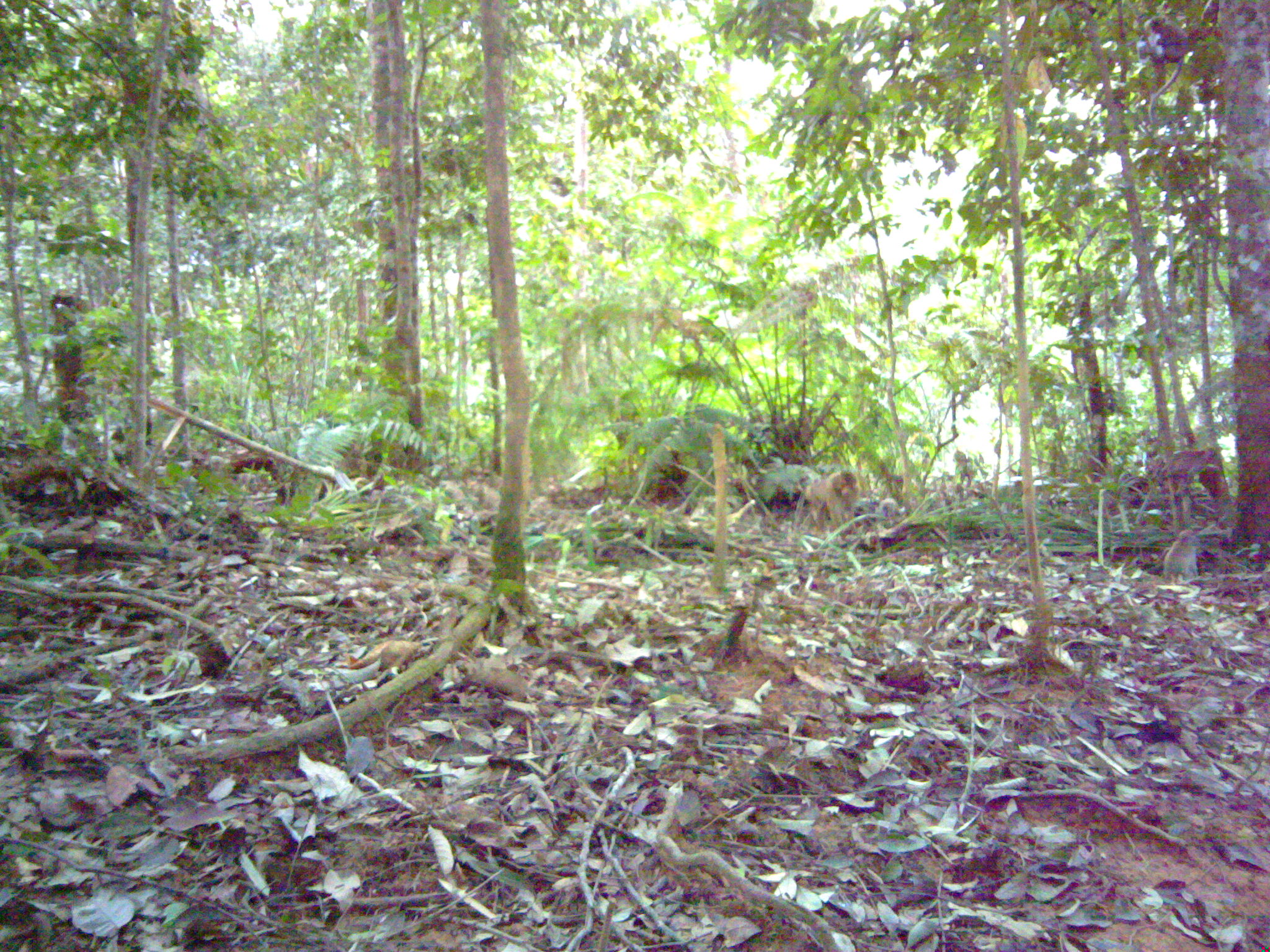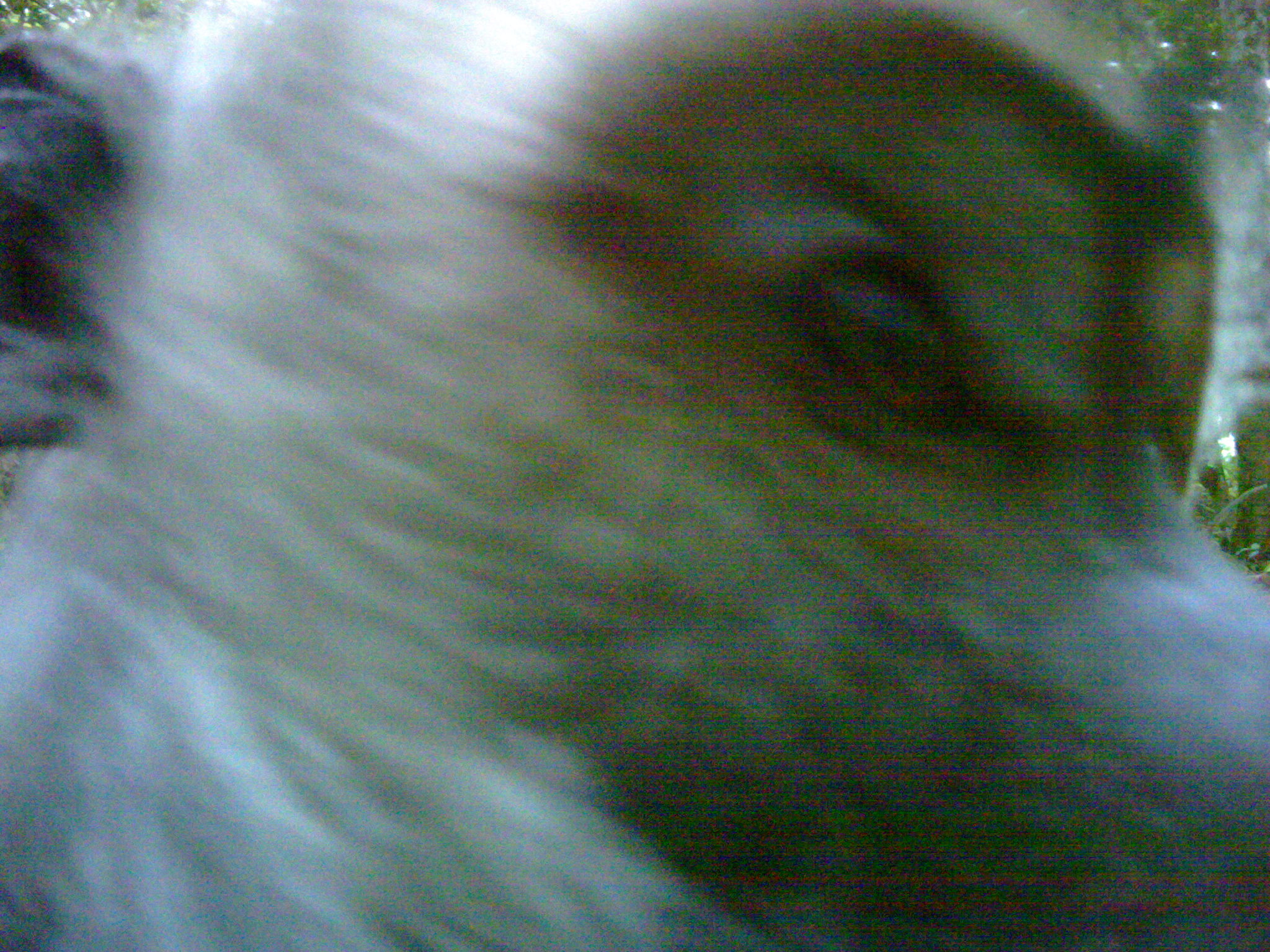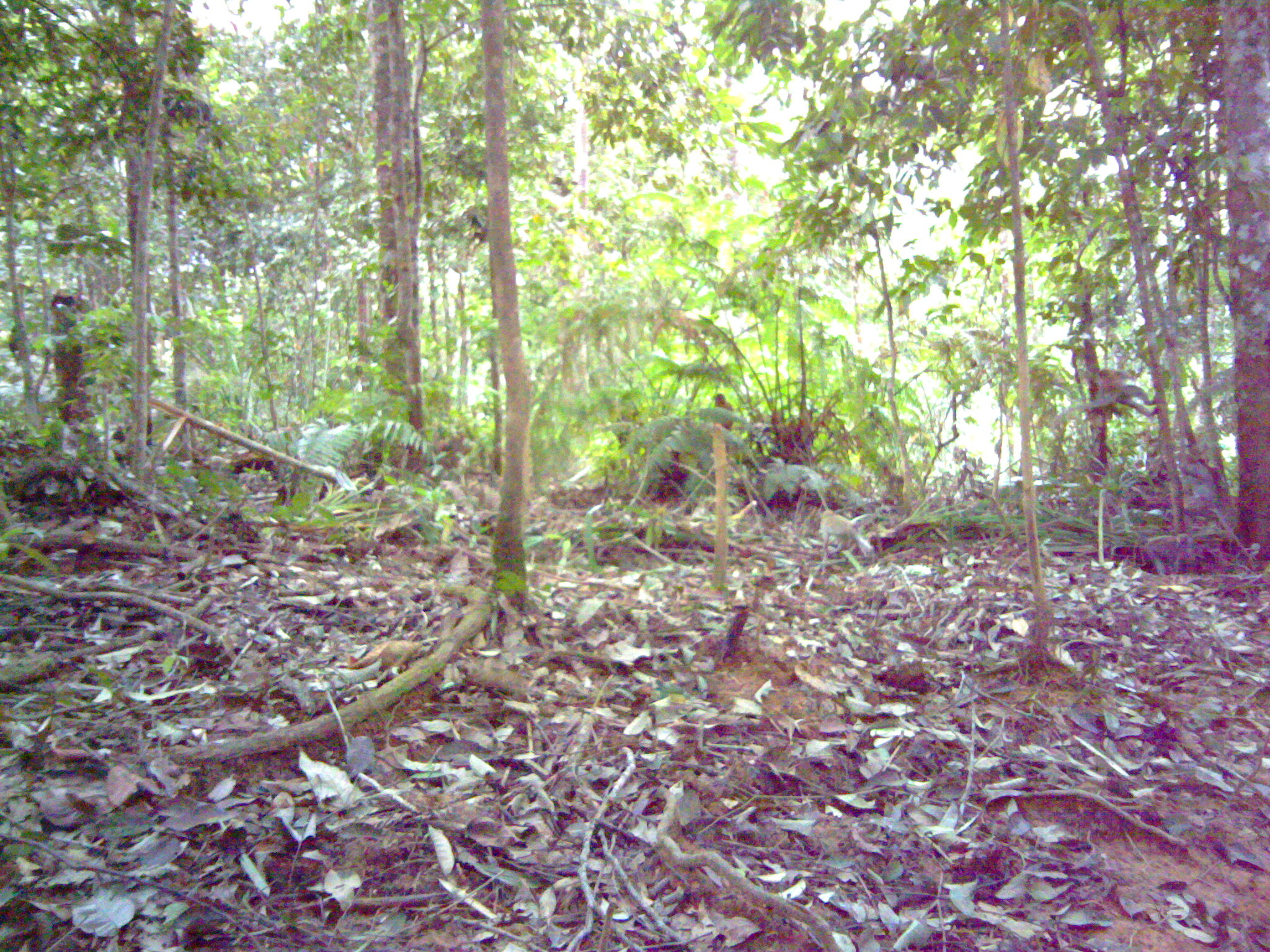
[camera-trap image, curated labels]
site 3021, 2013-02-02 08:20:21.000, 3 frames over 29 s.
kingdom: Animalia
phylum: Chordata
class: Mammalia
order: Primates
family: Cercopithecidae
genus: Macaca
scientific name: Macaca nemestrina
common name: southern pig-tailed macaque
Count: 1.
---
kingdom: Animalia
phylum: Chordata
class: Mammalia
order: Primates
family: Cercopithecidae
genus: Macaca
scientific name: Macaca fascicularis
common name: crab-eating macaque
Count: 4.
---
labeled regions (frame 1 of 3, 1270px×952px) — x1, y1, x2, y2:
macaca nemestrina: 802, 470, 858, 536; 1163, 530, 1199, 581